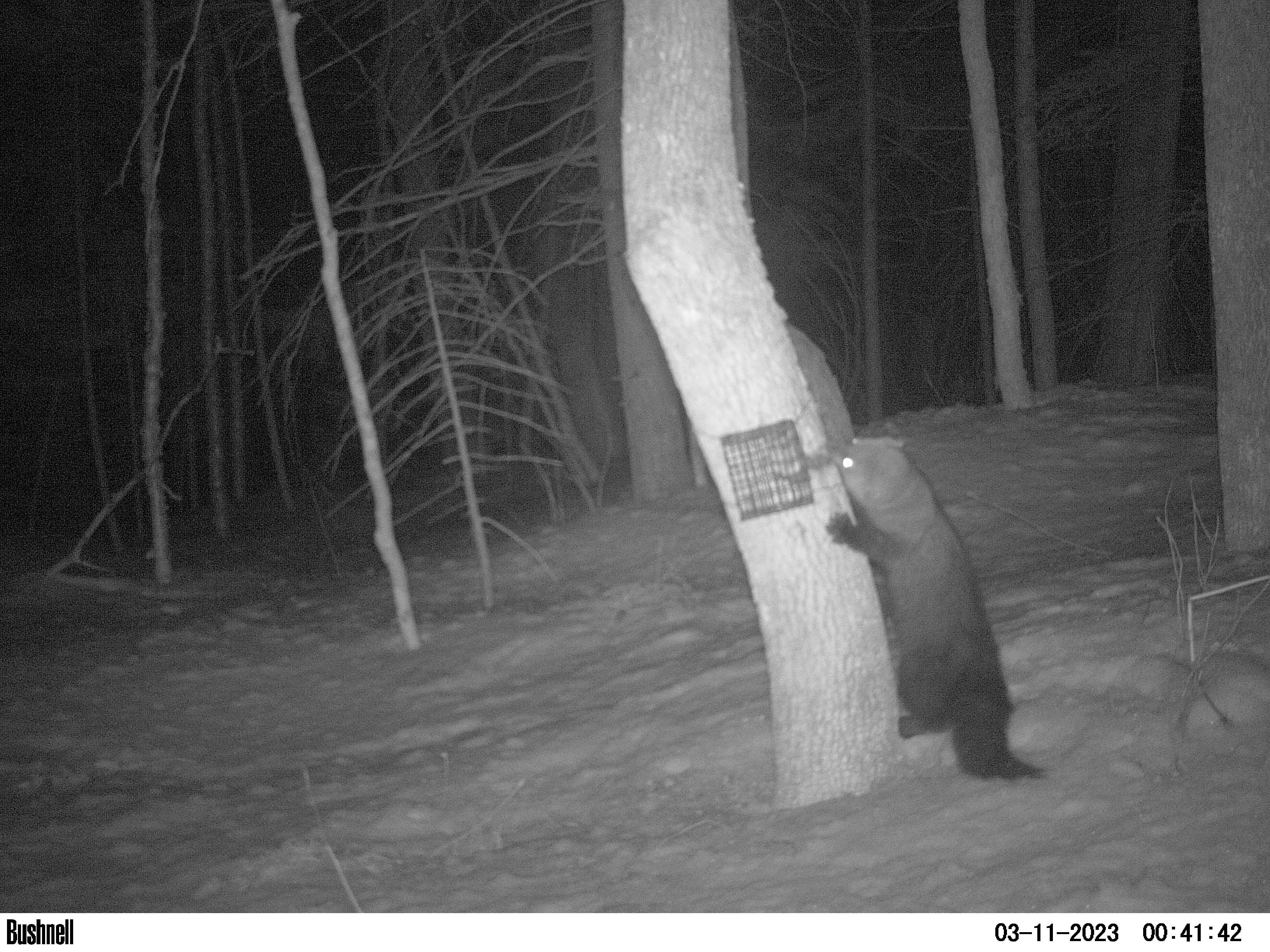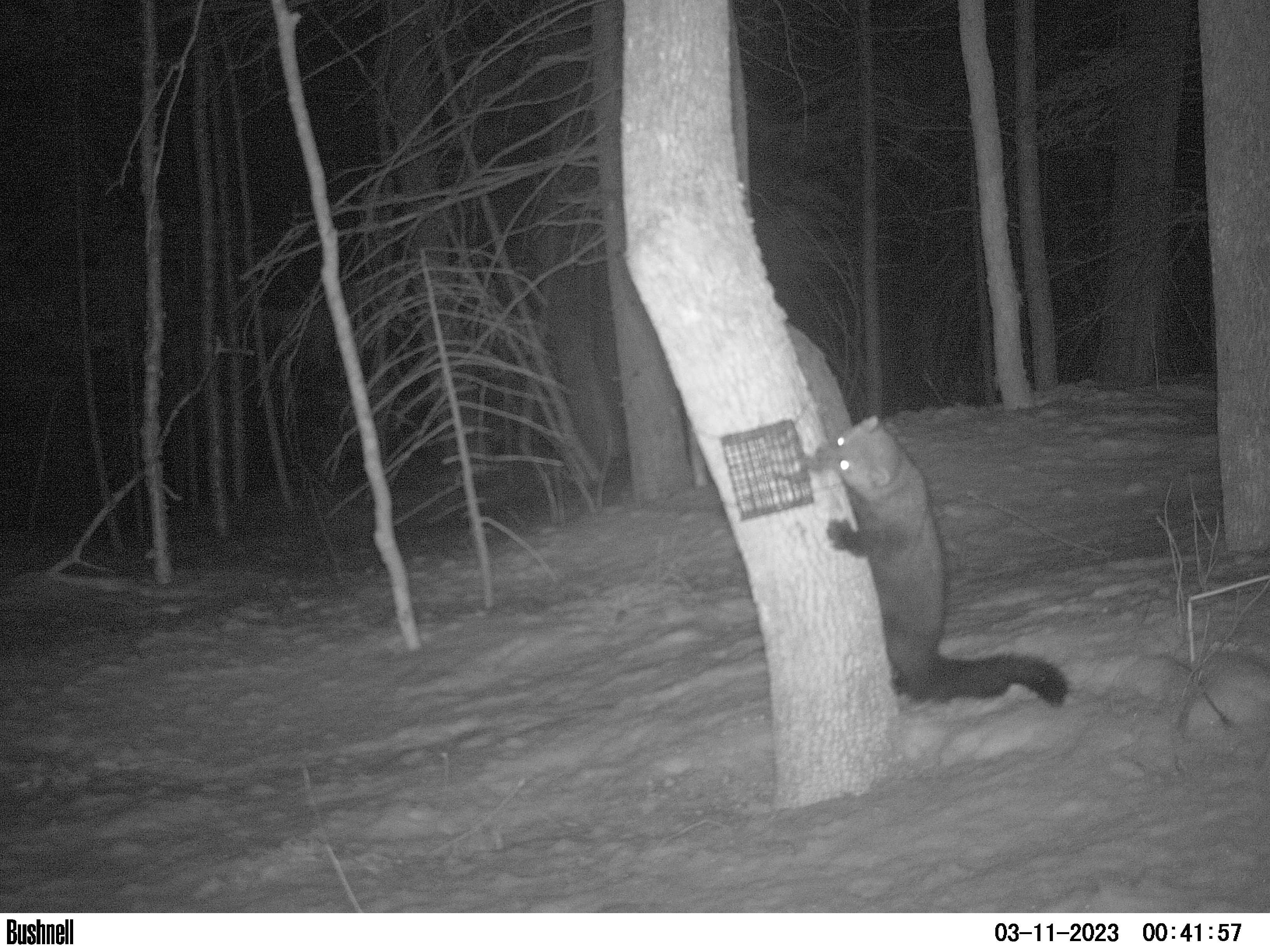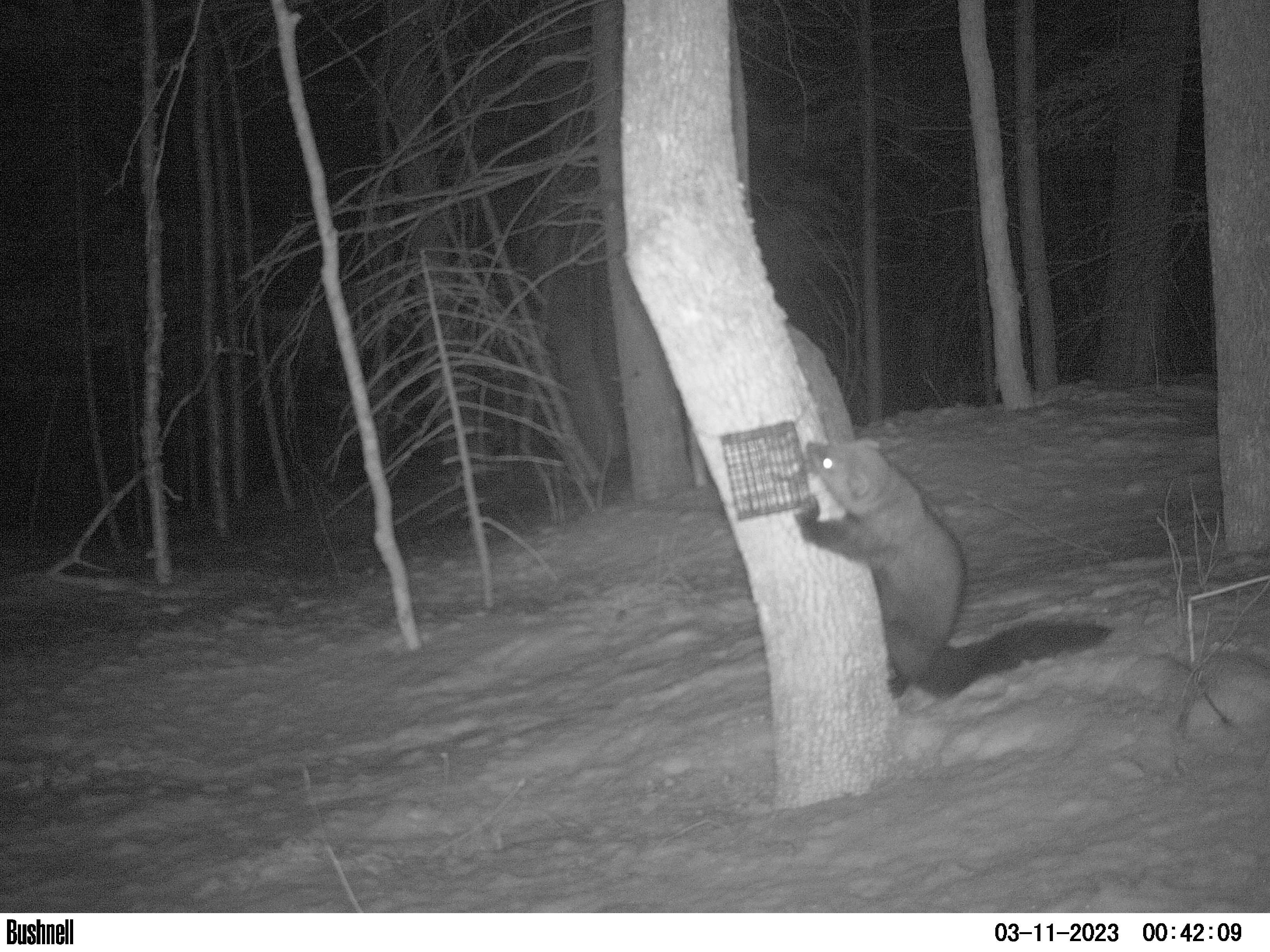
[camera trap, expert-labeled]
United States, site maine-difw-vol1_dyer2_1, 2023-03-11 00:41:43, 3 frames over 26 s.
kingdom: Animalia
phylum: Chordata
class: Mammalia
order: Carnivora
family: Mustelidae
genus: Pekania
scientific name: Pekania pennanti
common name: fisher